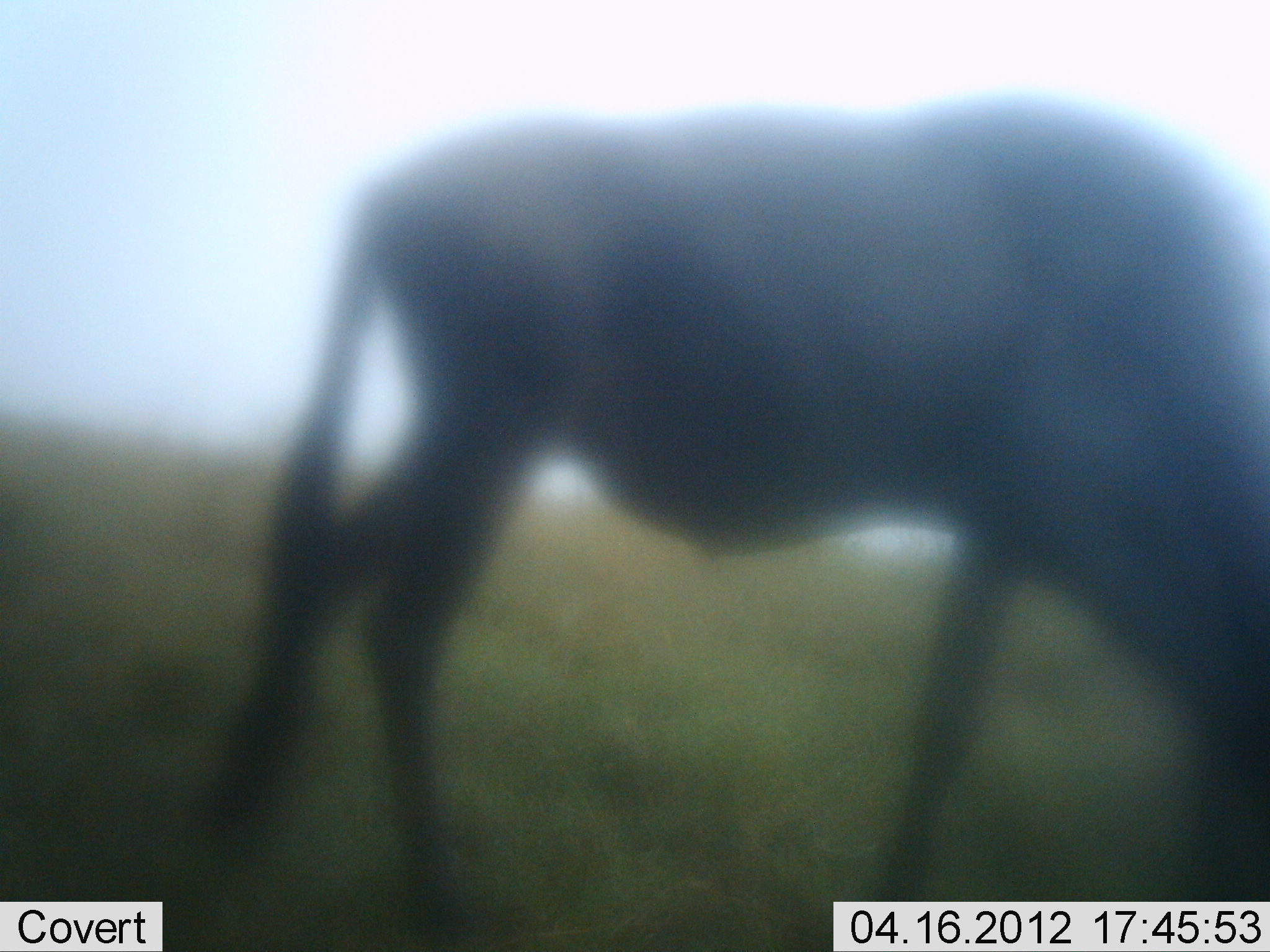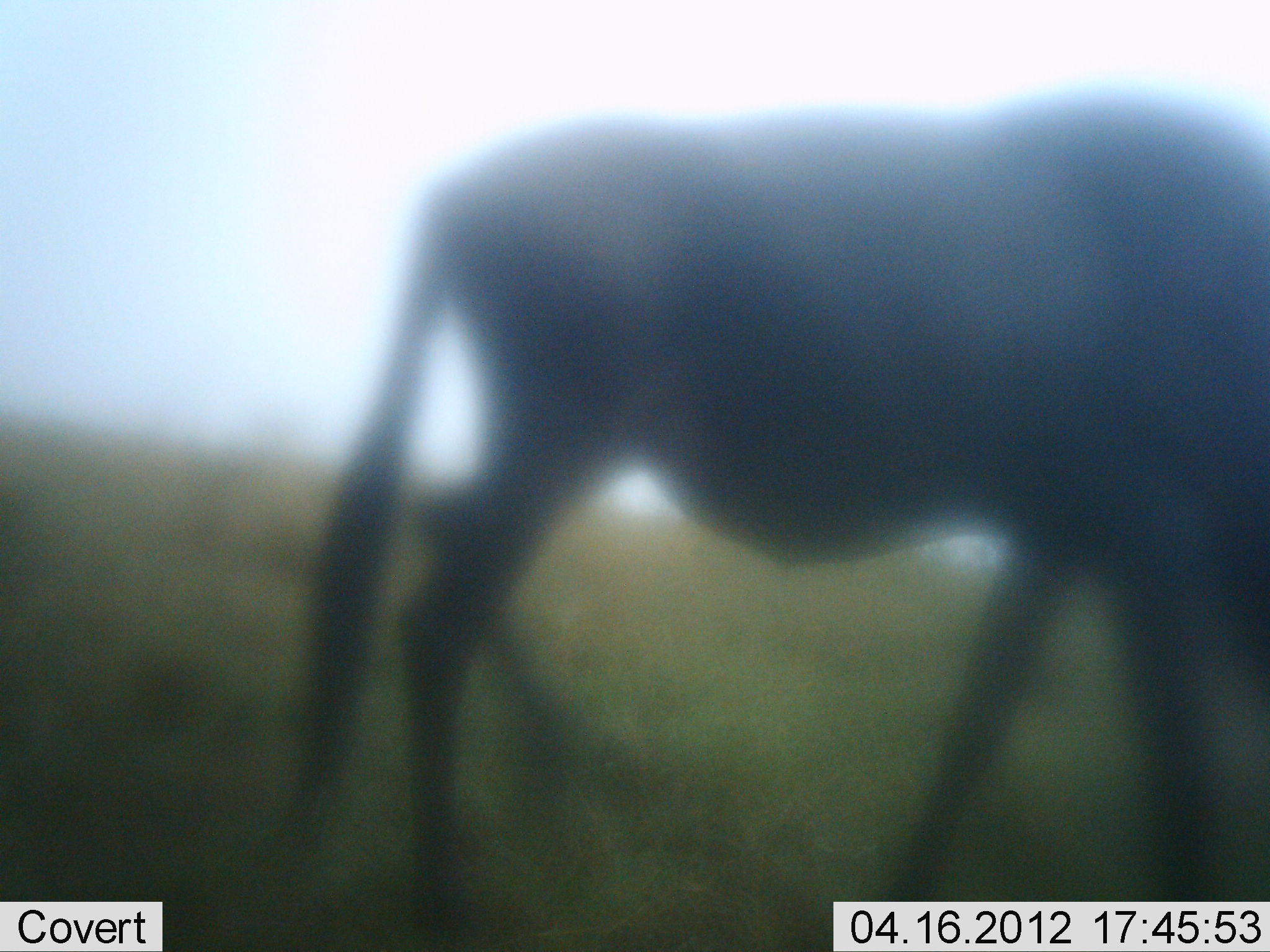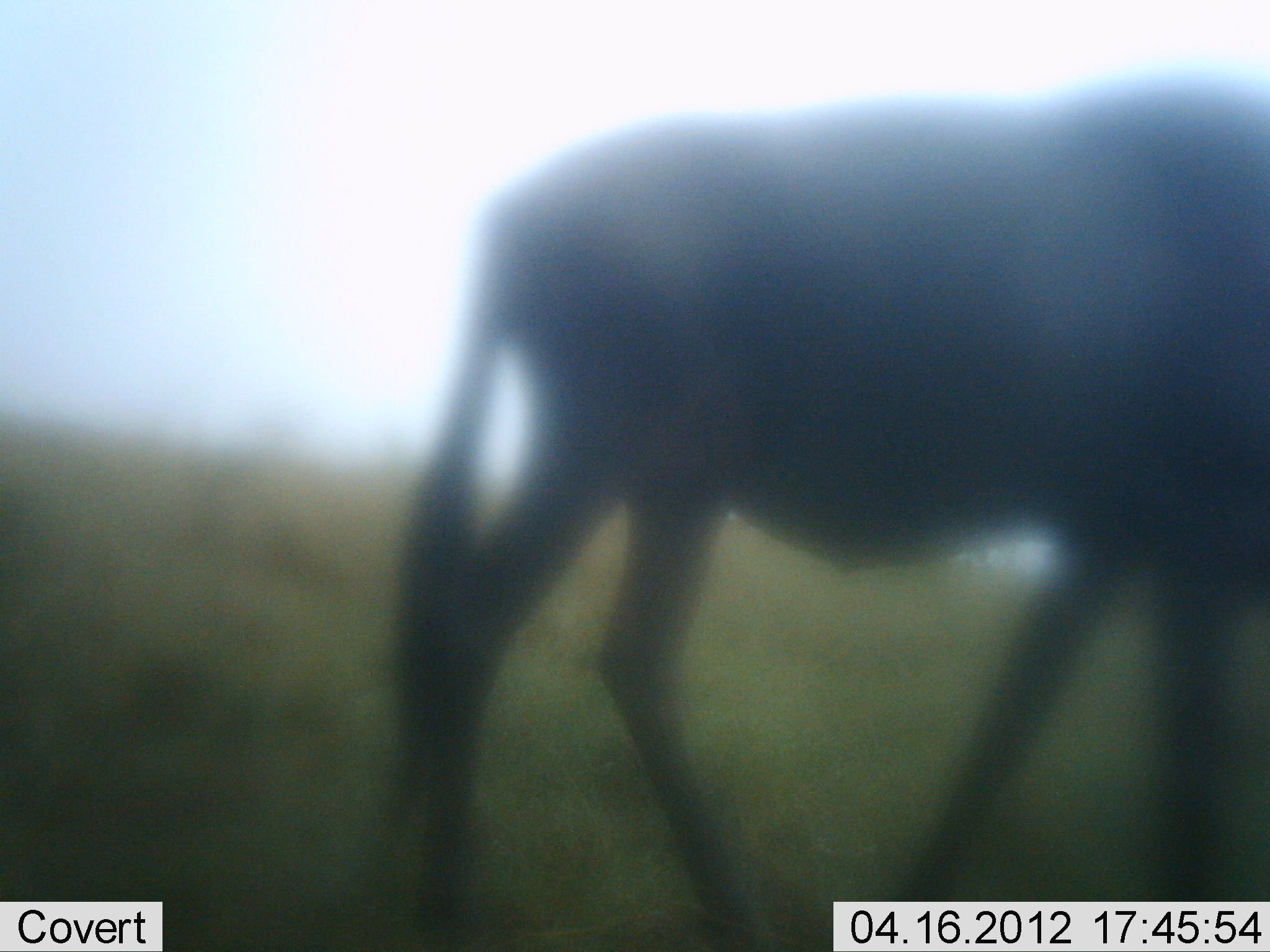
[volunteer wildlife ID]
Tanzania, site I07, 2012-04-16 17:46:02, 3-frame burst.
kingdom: Animalia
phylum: Chordata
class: Mammalia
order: Artiodactyla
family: Bovidae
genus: Connochaetes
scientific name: Connochaetes taurinus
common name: blue wildebeest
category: wildebeest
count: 1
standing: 0%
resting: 0%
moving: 67%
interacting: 0%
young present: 0%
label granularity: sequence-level